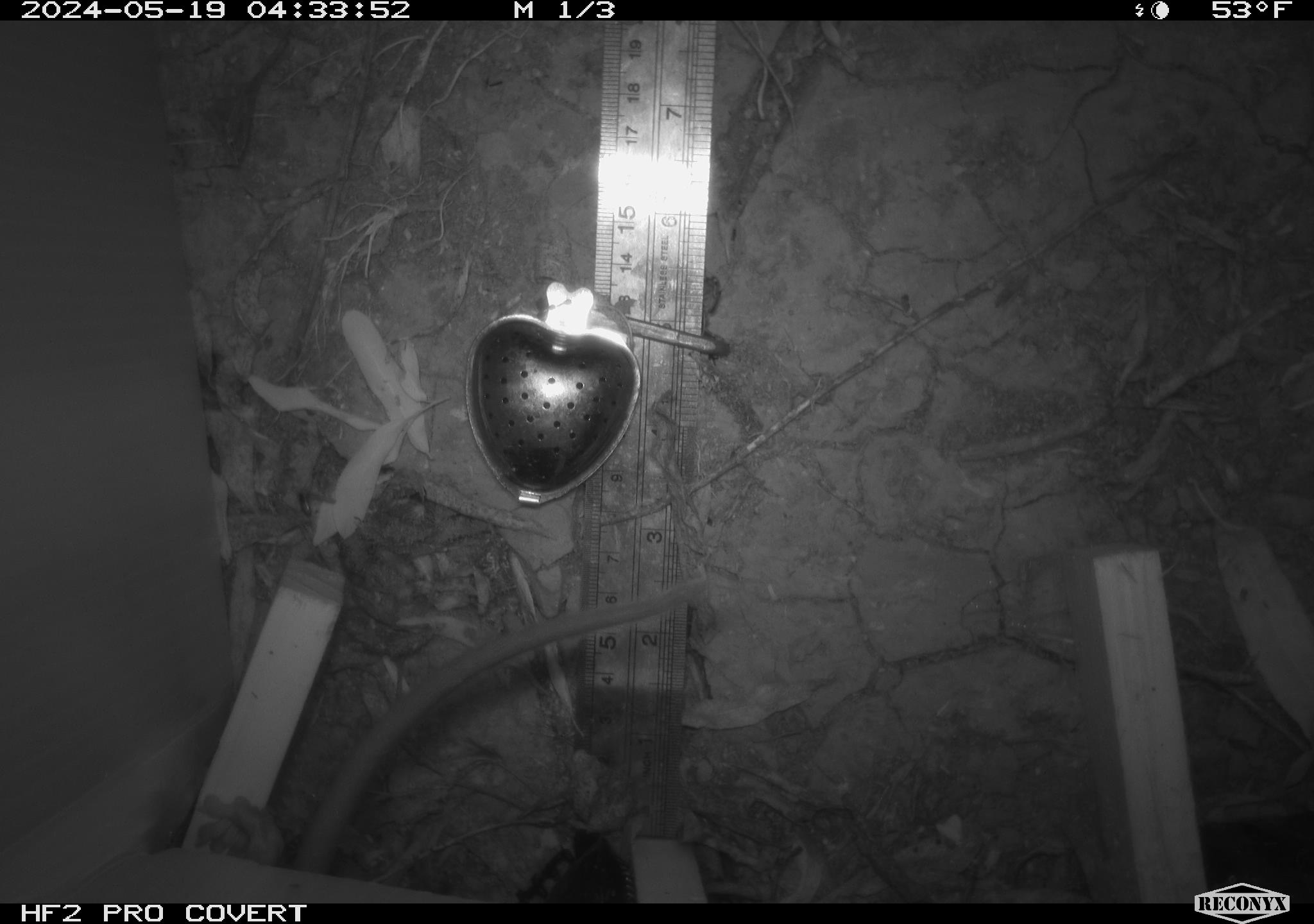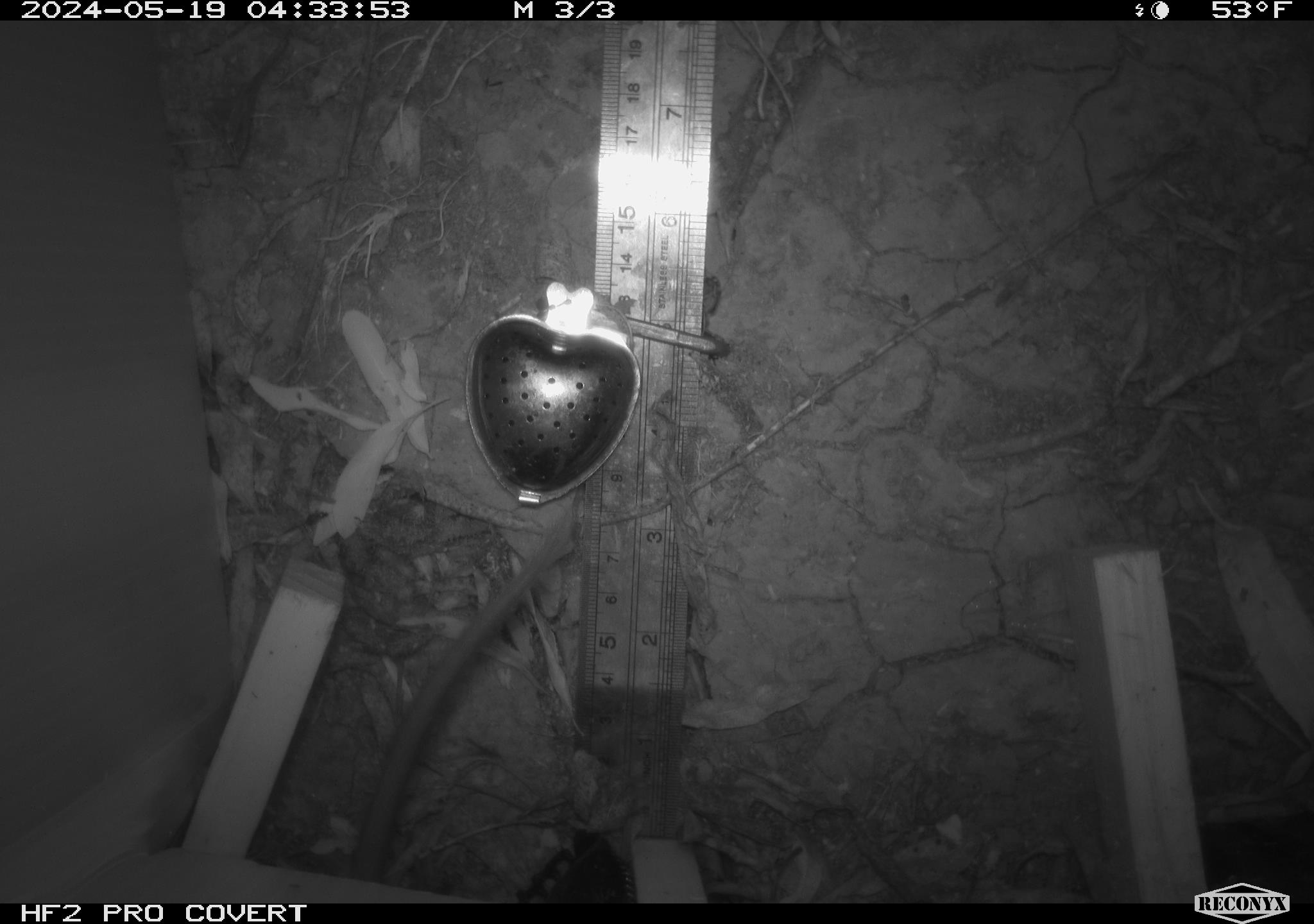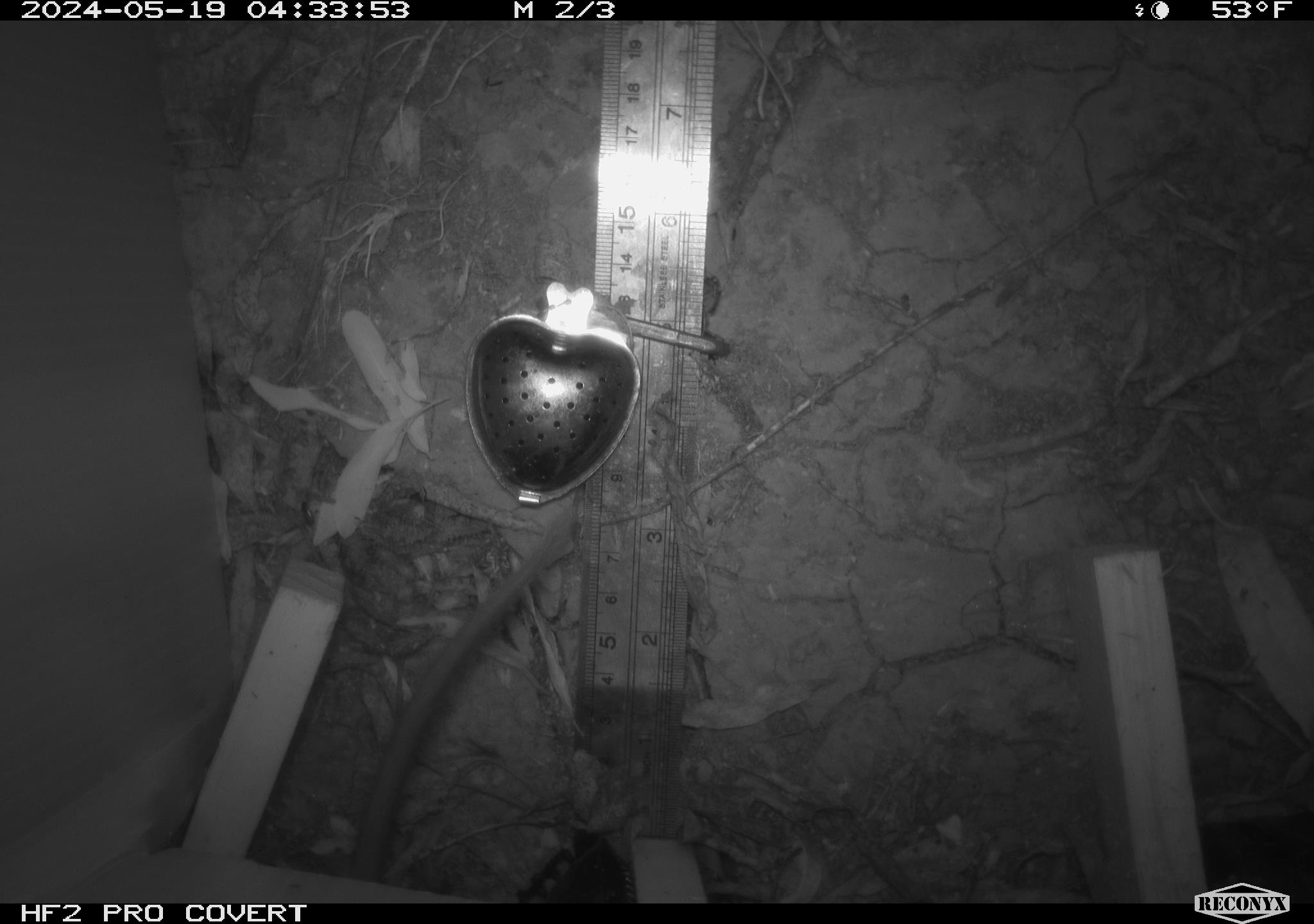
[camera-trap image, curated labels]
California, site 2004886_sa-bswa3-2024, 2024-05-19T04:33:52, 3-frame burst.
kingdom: Animalia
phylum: Chordata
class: Mammalia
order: Rodentia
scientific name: Rodentia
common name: woodrat or rat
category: woodrat or rat species